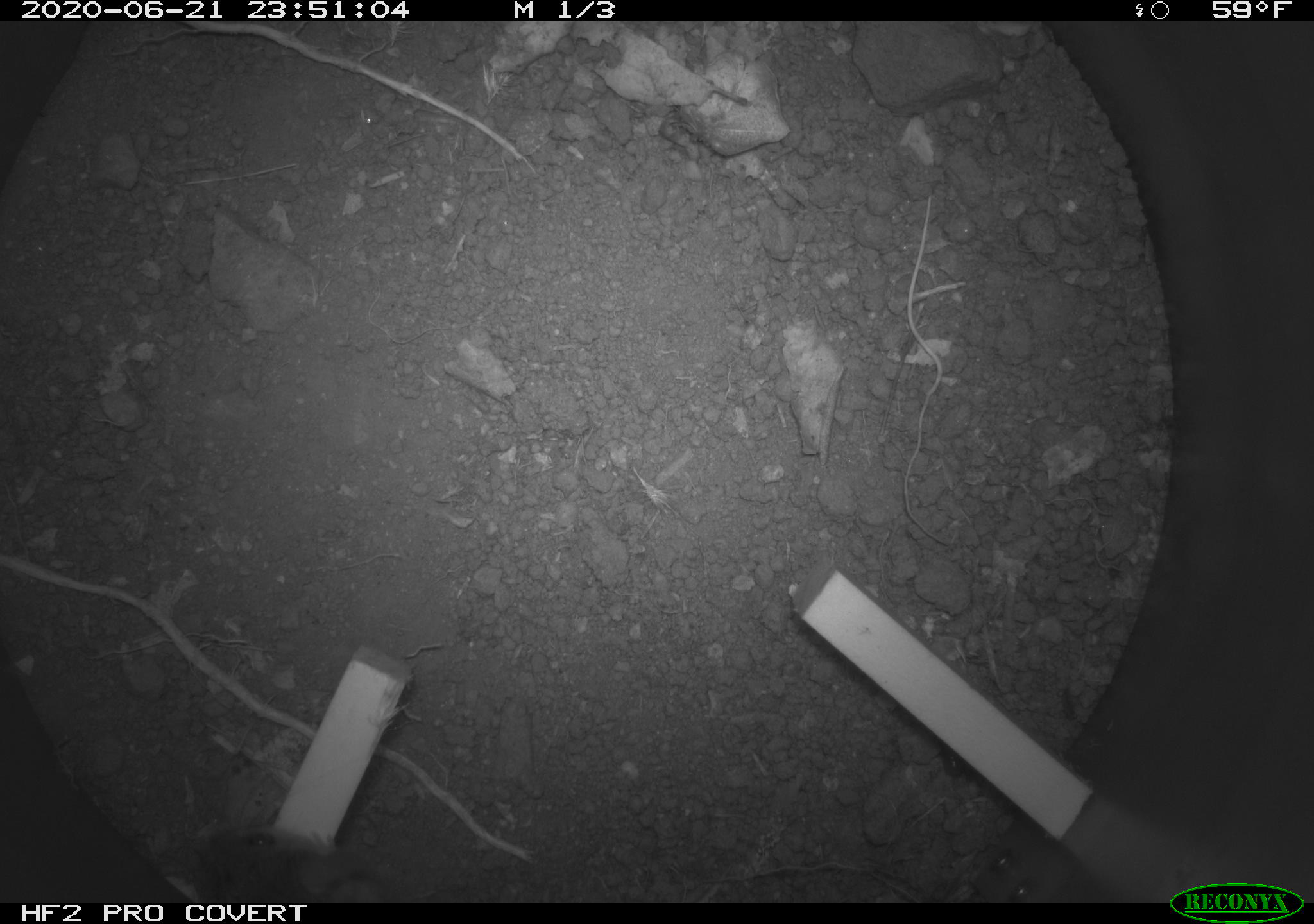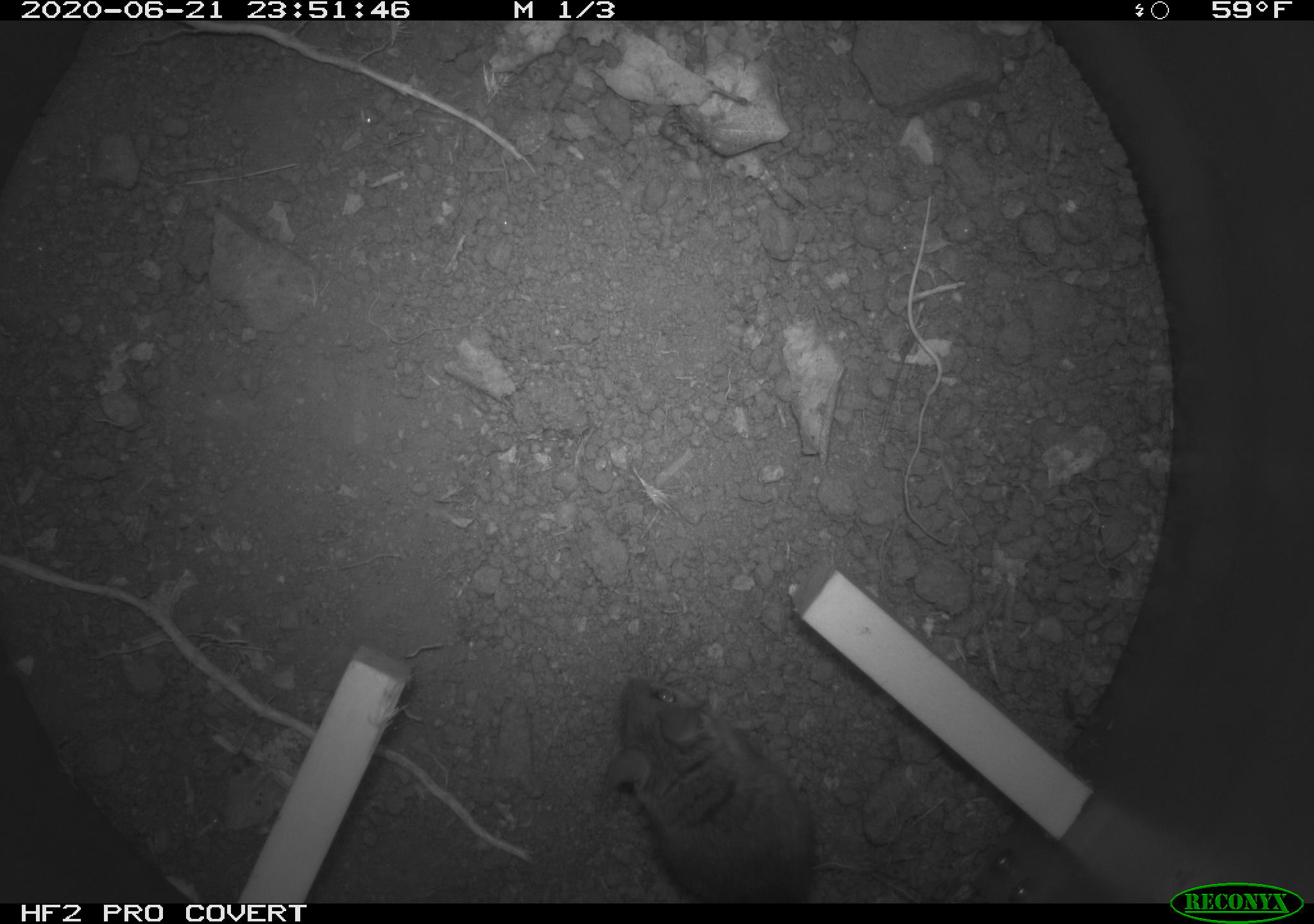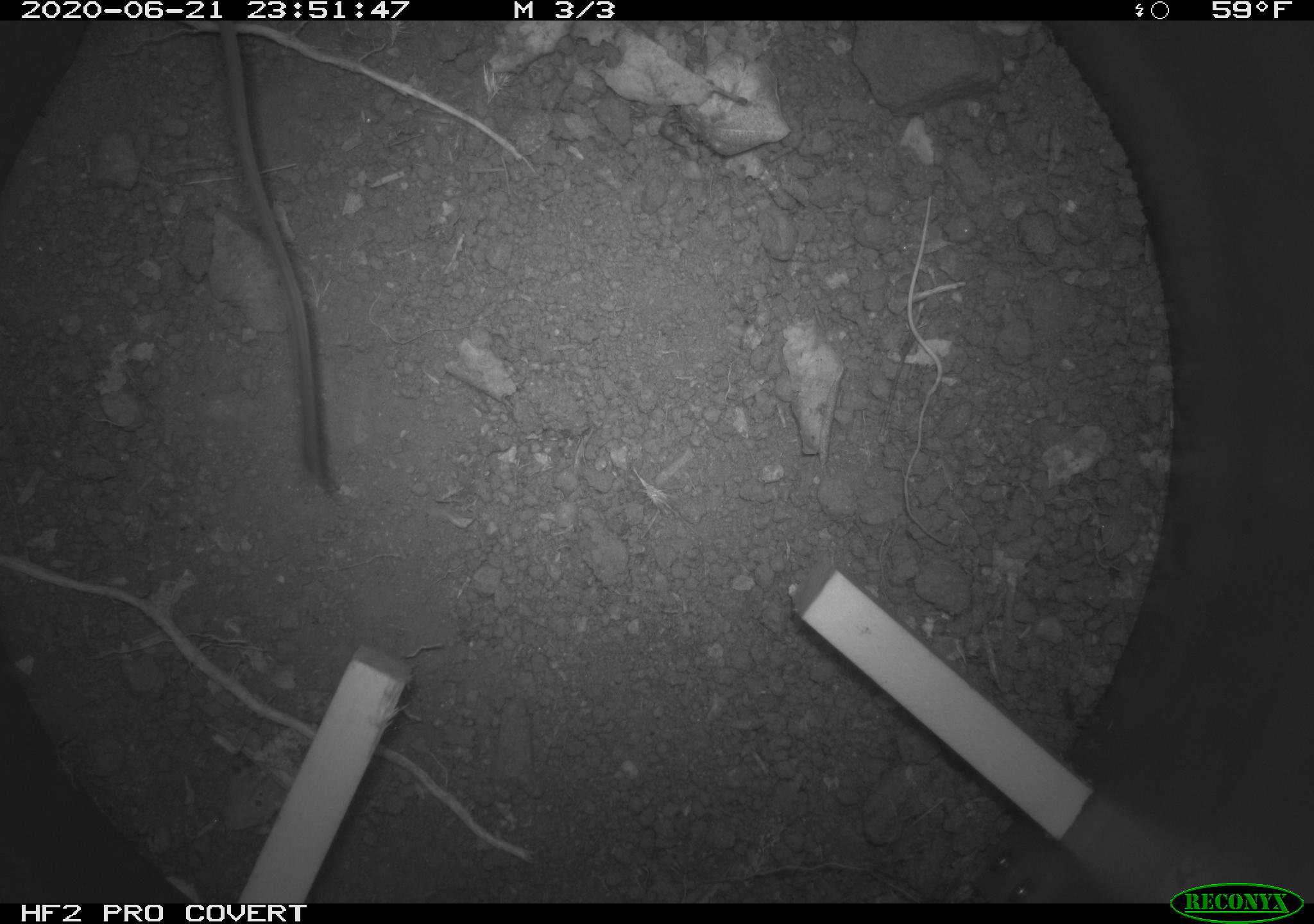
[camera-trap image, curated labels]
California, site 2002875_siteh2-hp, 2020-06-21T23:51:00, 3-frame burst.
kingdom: Animalia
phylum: Chordata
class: Mammalia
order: Rodentia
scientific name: Rodentia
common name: rodent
Rodent (Rodentia).